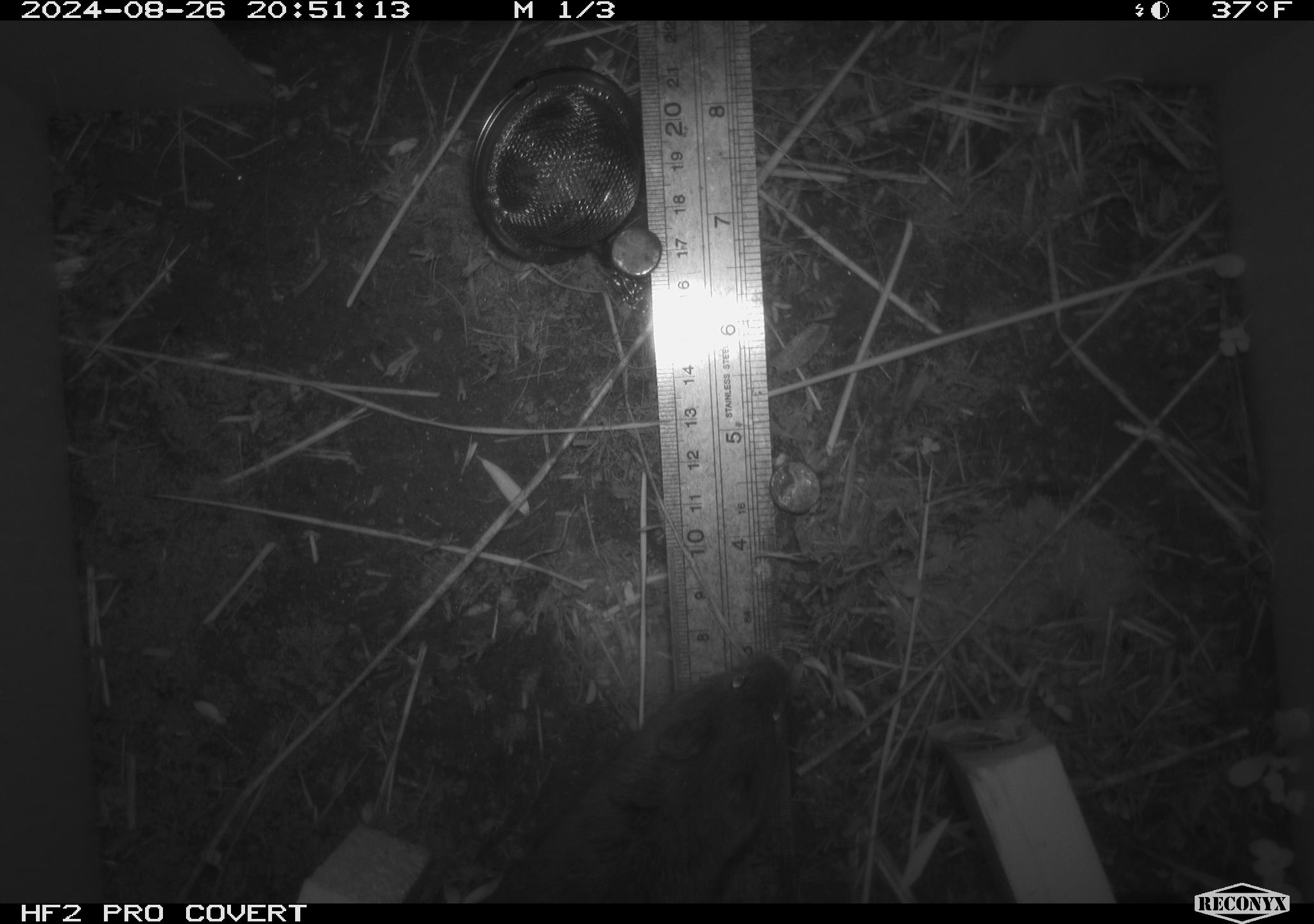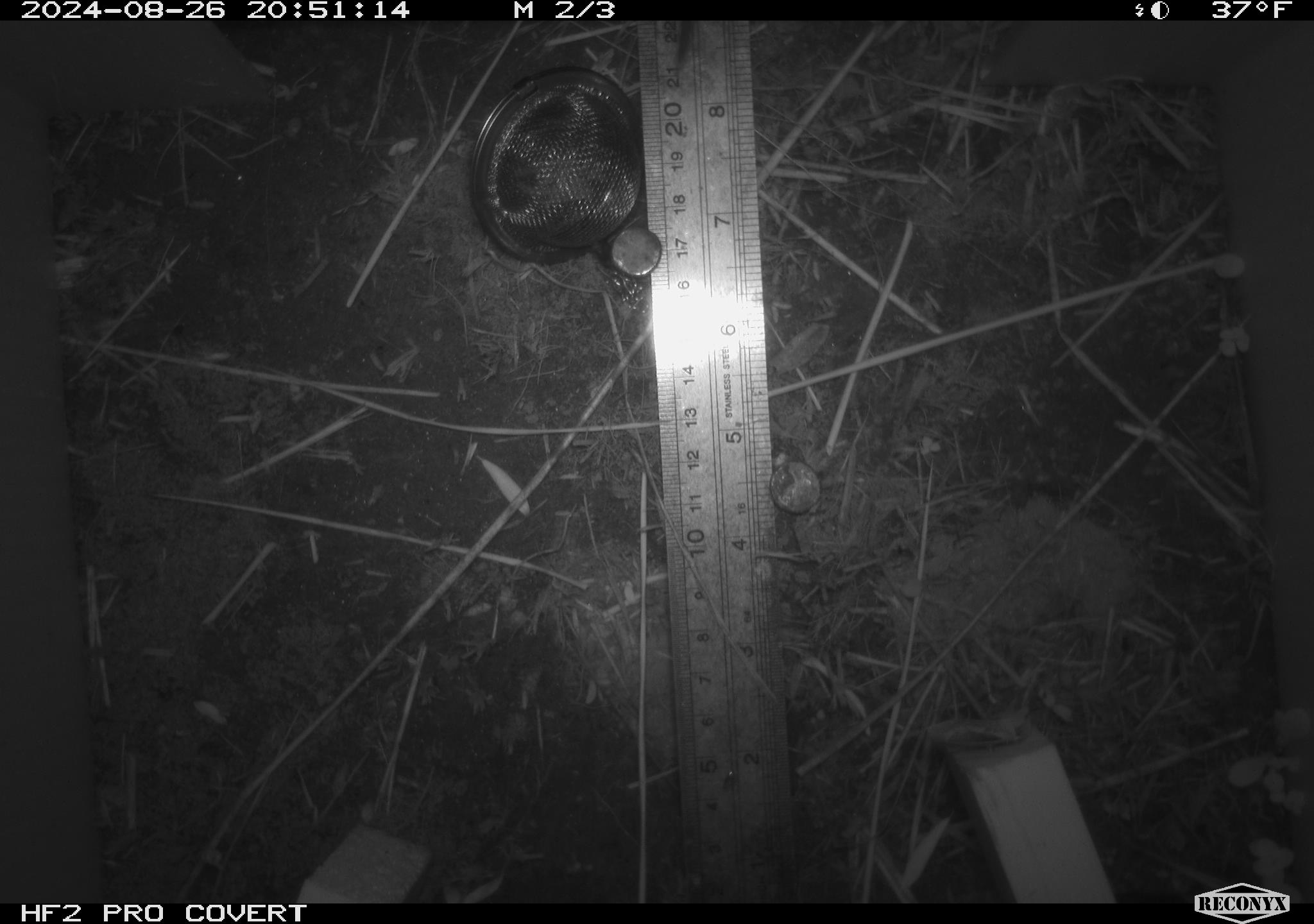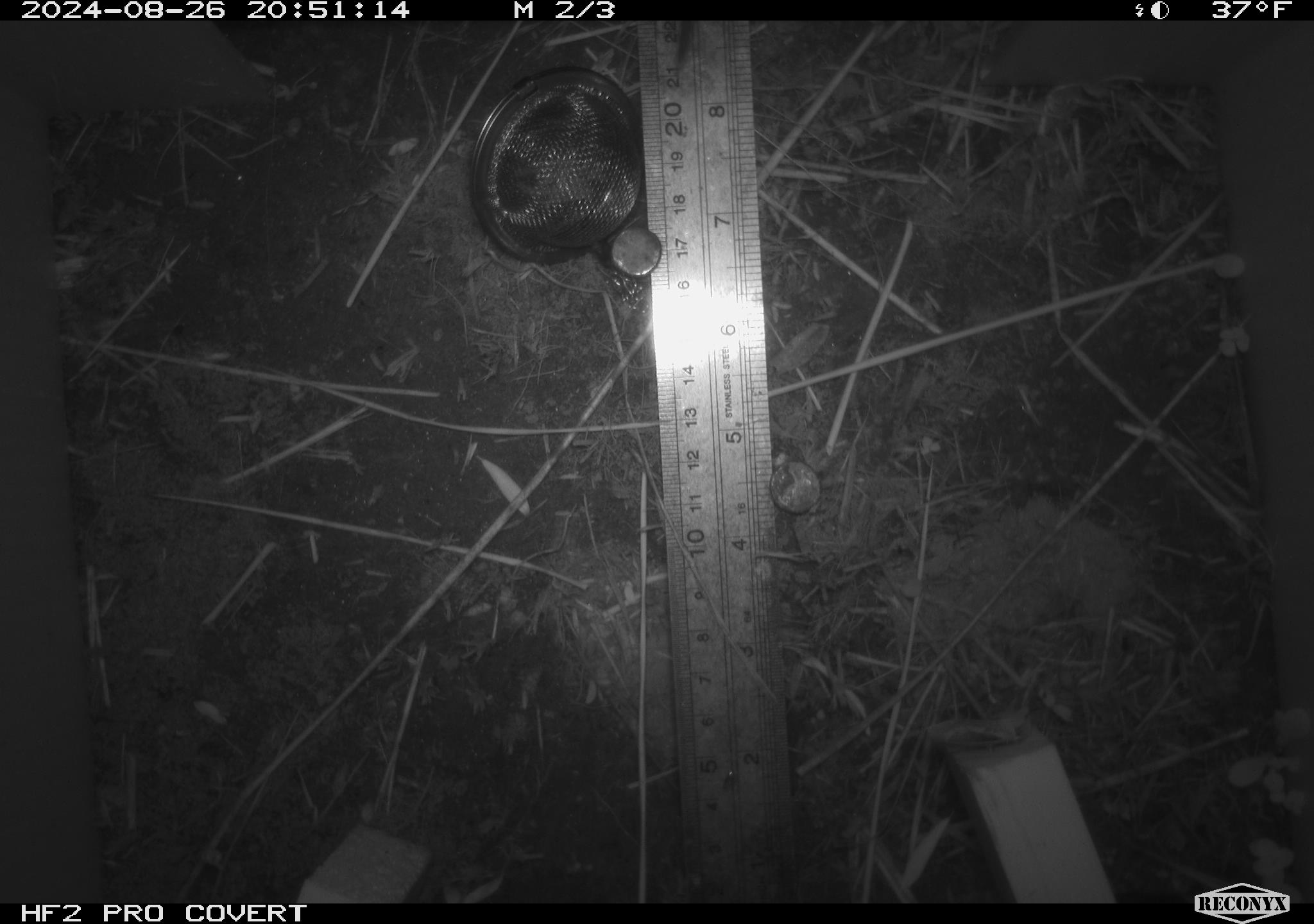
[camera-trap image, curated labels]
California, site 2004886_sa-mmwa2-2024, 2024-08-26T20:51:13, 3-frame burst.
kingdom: Animalia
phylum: Chordata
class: Mammalia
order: Rodentia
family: Cricetidae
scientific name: Arvicolinae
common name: voles, lemmings, and muskrats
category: arvicolinae subfamily